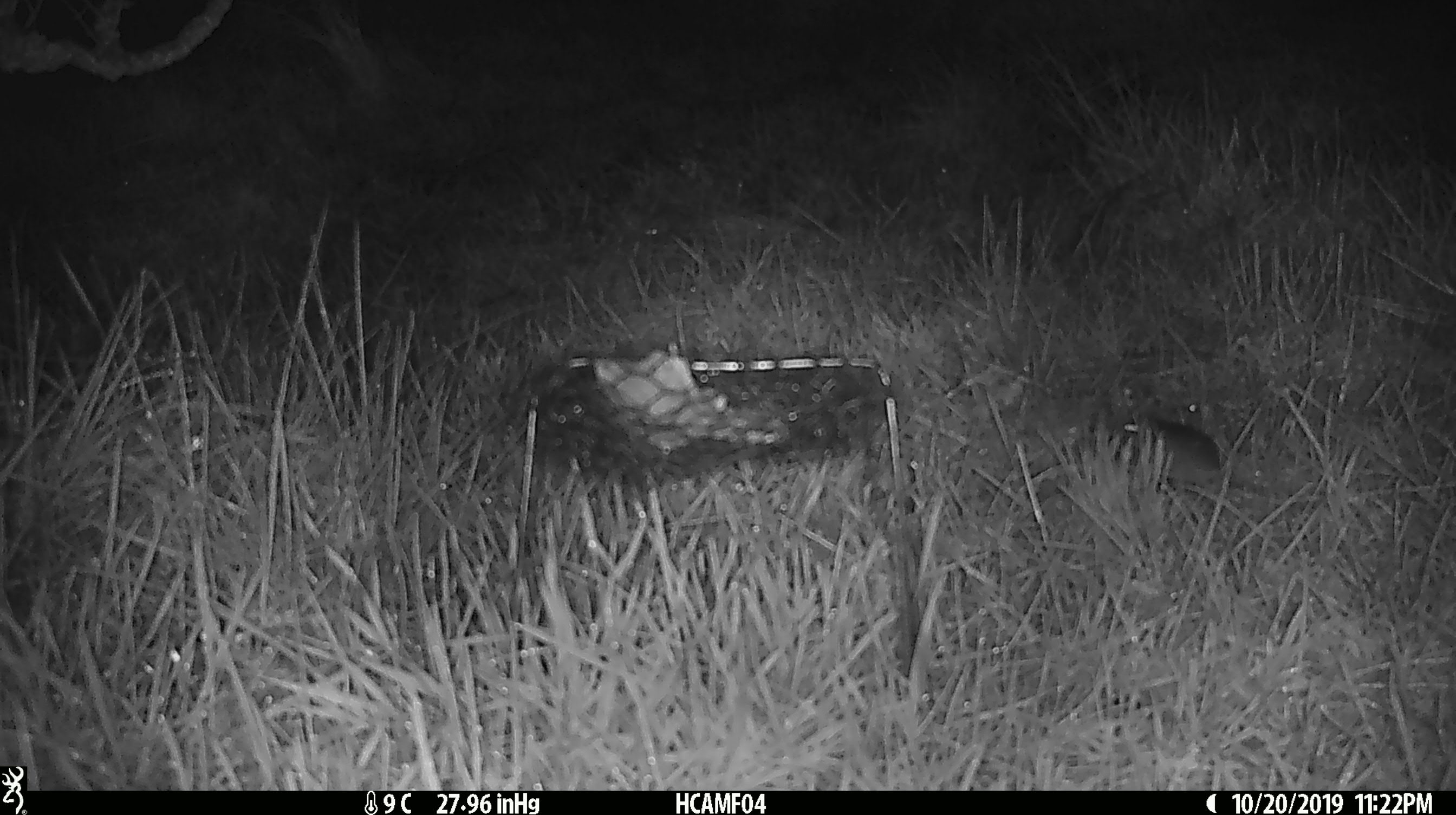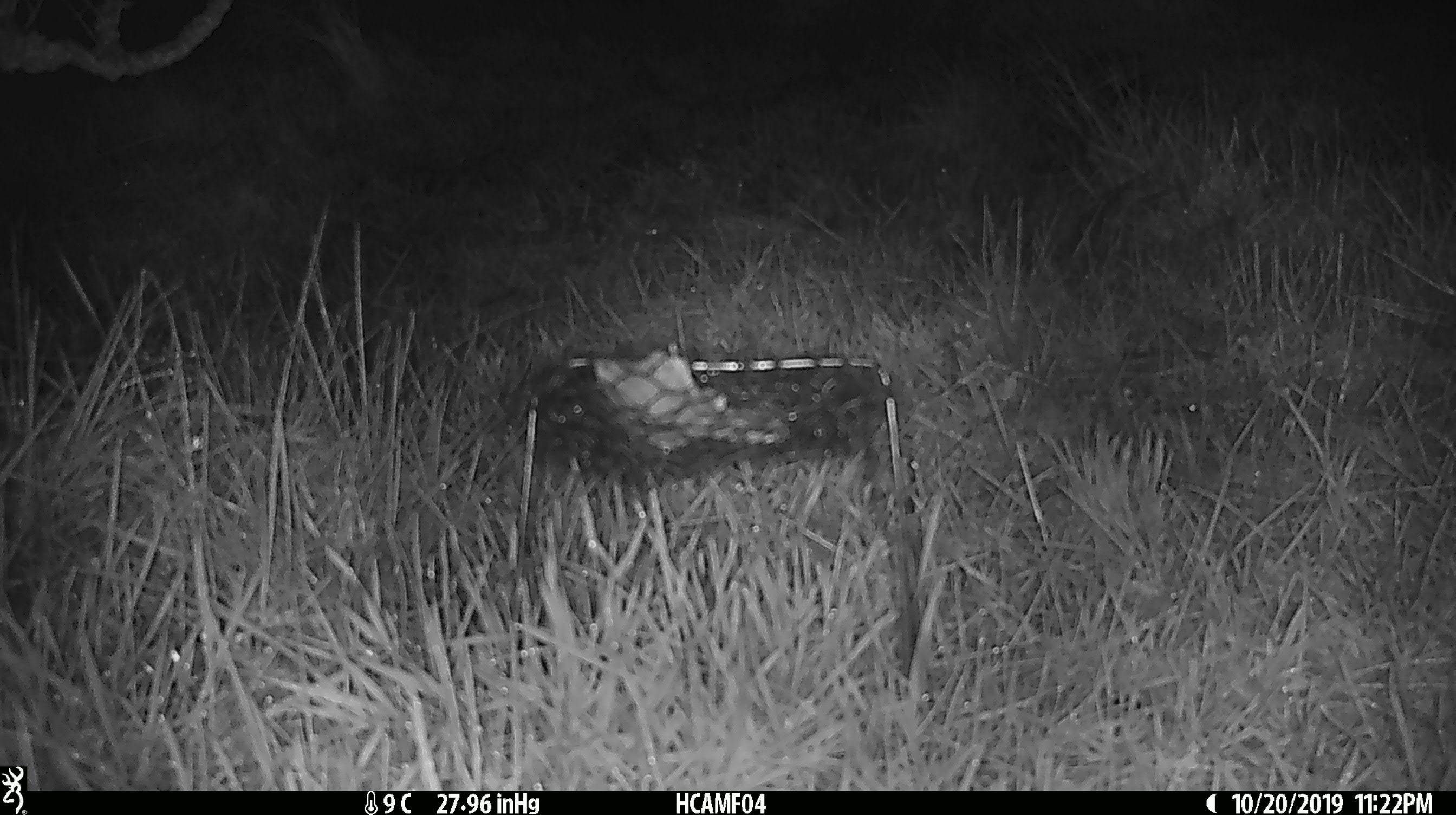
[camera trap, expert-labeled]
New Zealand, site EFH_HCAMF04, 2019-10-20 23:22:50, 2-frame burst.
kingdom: Animalia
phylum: Chordata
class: Mammalia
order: Rodentia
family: Muridae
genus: Mus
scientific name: Mus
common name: mouse